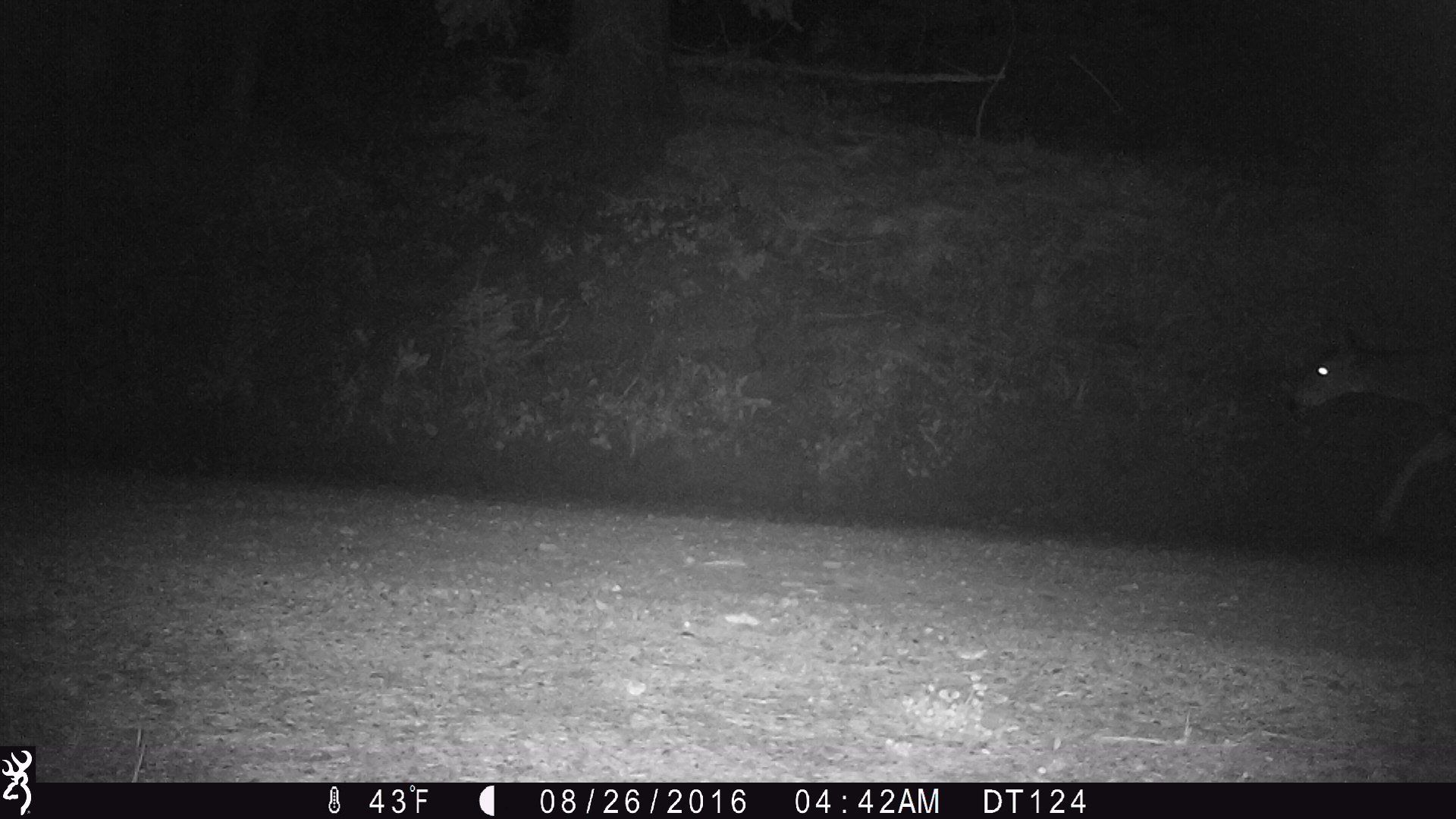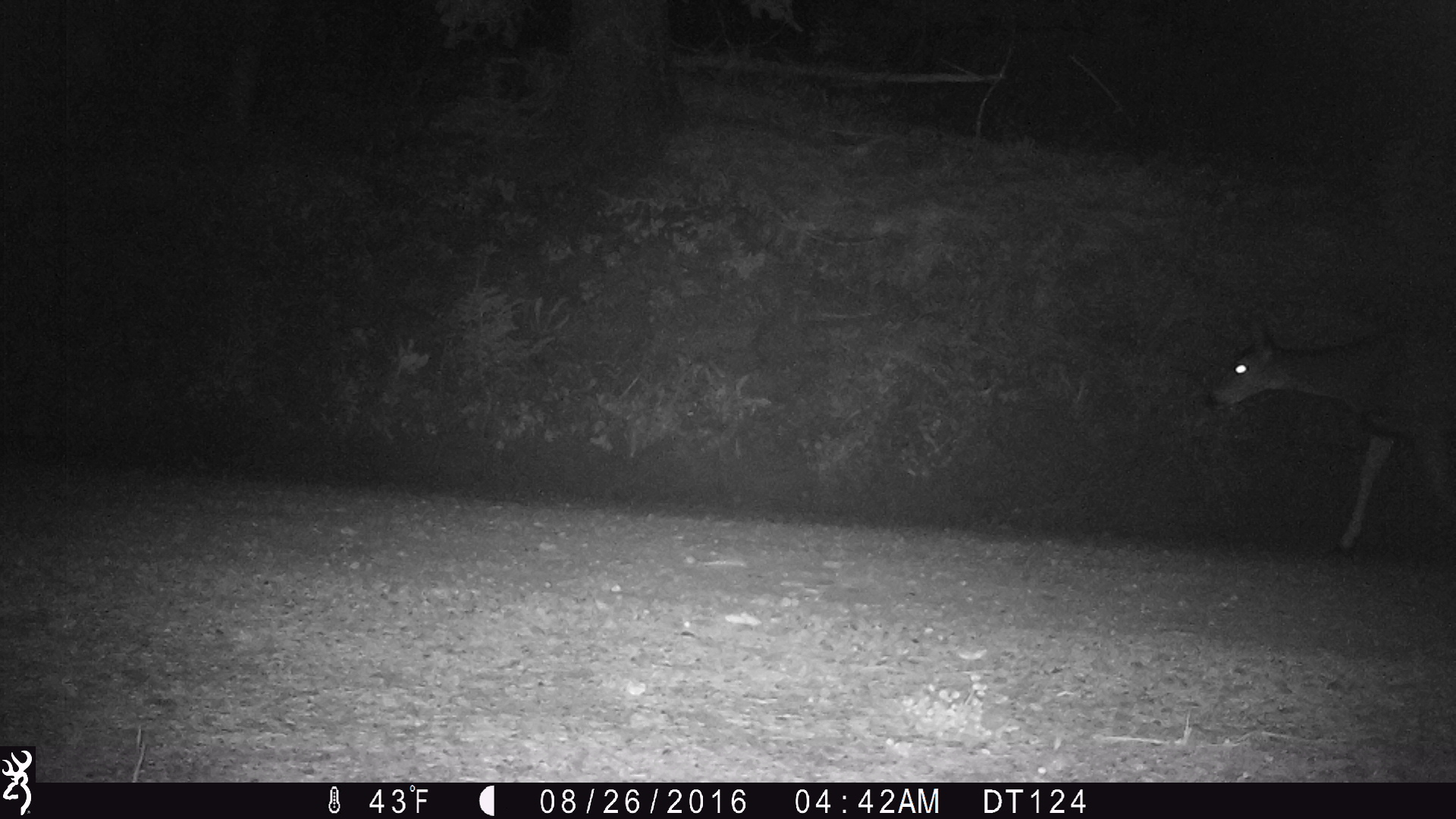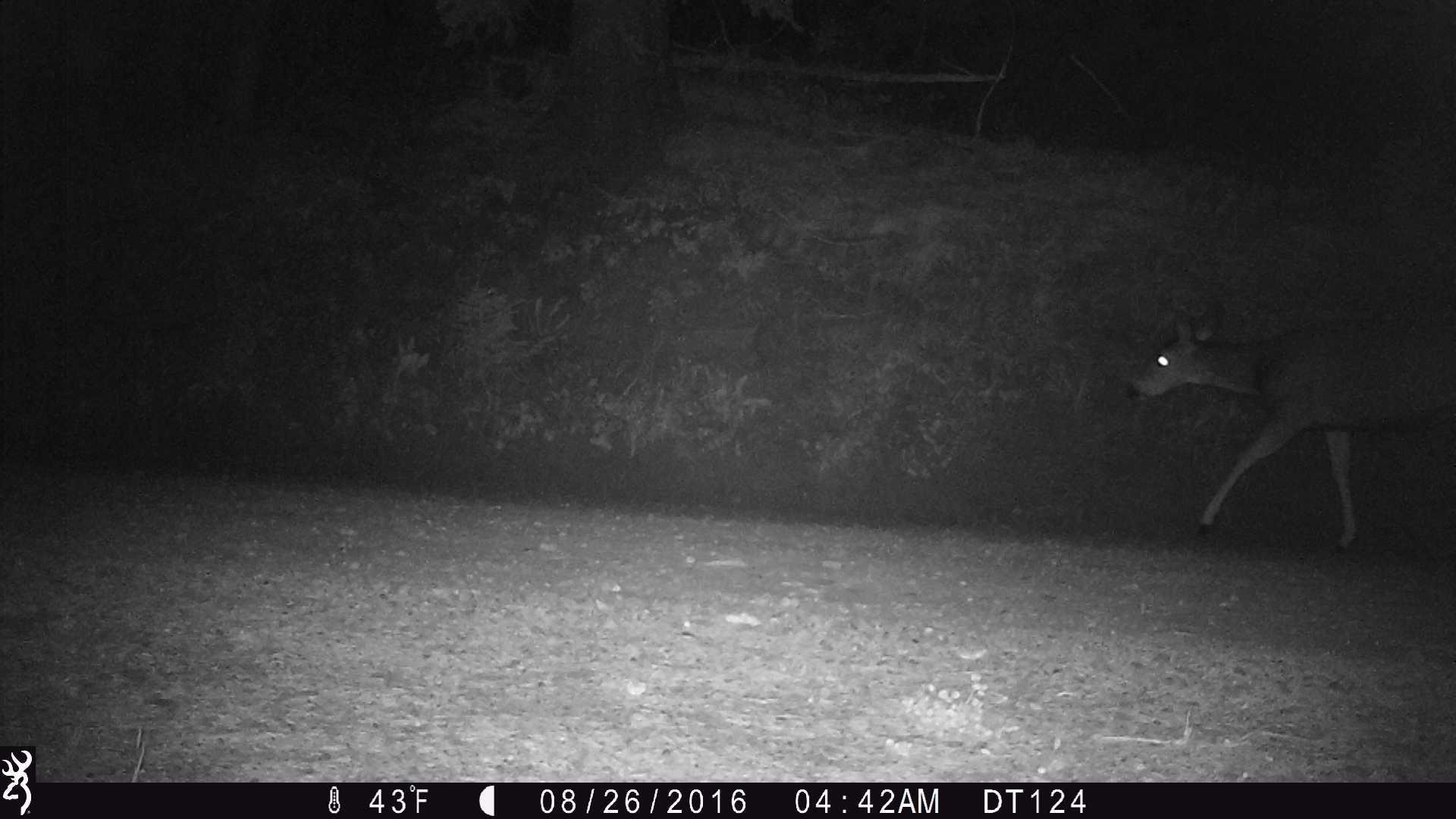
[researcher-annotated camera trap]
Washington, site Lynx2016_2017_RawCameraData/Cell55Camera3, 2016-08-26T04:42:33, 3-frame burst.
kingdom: Animalia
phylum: Chordata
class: Mammalia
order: Artiodactyla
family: Cervidae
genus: Odocoileus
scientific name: Odocoileus hemionus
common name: mule deer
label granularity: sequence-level